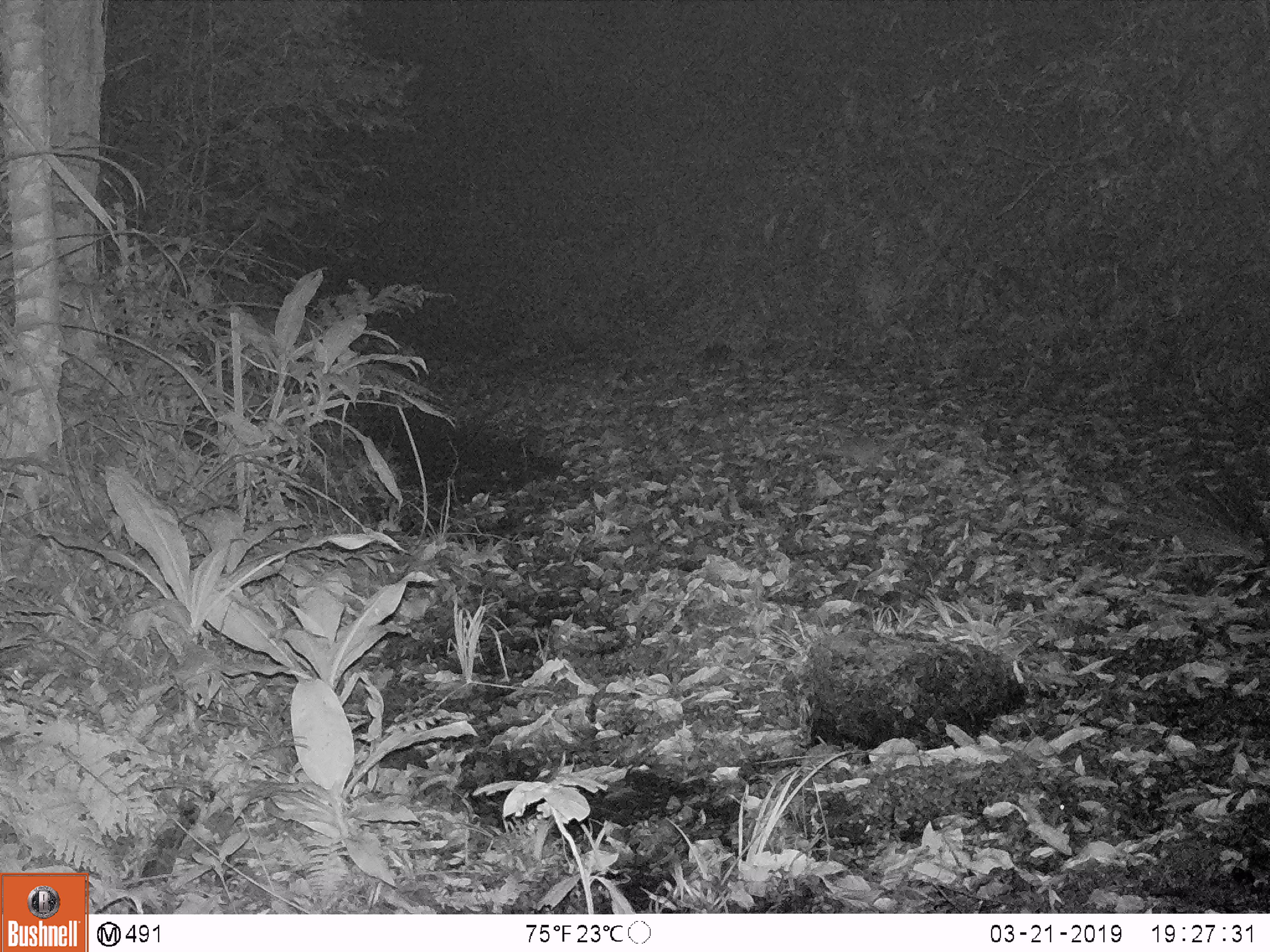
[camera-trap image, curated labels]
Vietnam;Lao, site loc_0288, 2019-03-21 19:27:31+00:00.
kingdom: Animalia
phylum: Chordata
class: Mammalia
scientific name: Mammalia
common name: mammal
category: unidentified small mammal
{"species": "unidentified small mammal (mammal) (Mammalia)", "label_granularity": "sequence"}